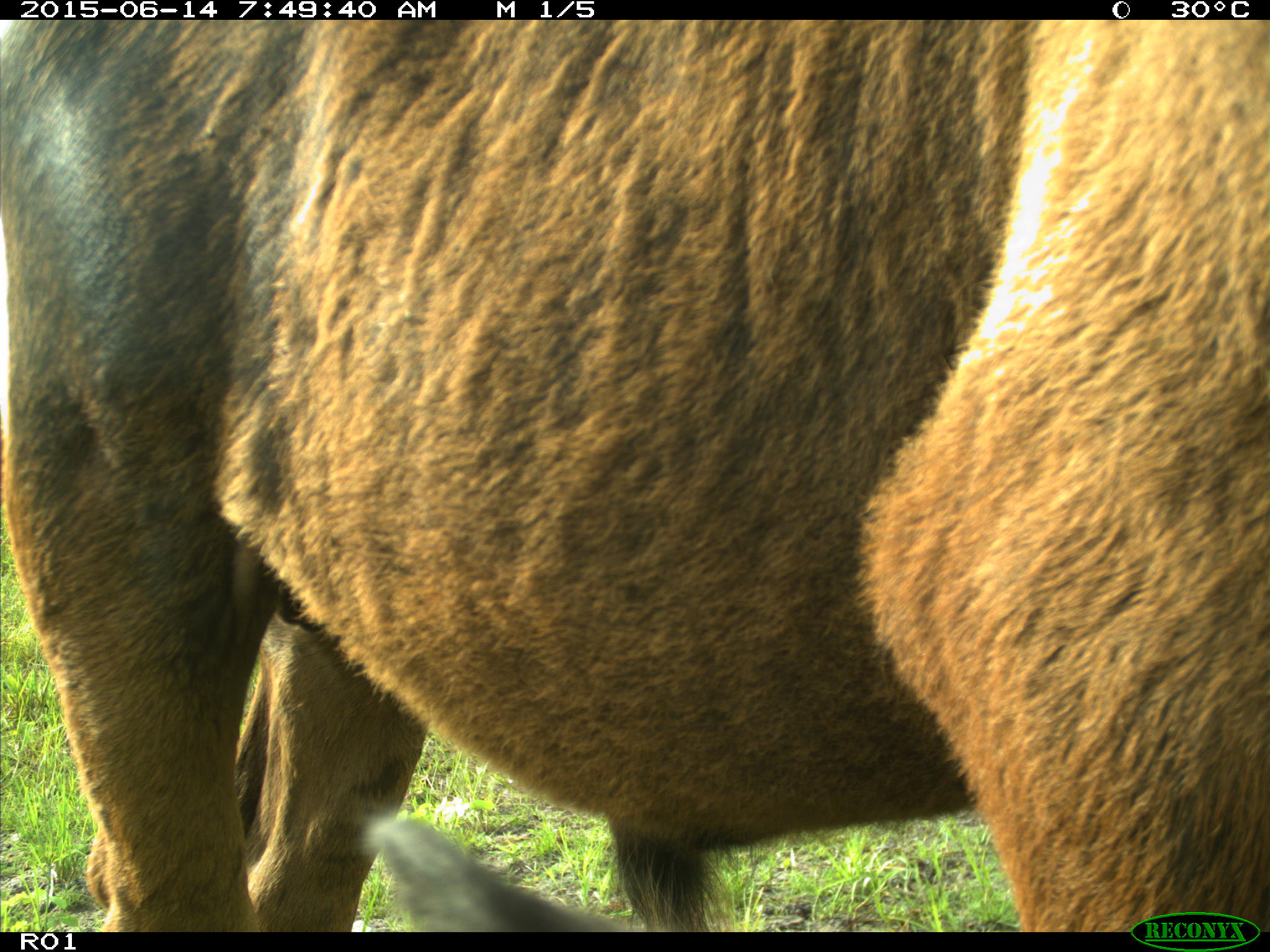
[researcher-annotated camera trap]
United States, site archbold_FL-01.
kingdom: Animalia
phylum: Chordata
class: Mammalia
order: Artiodactyla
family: Bovidae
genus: Bos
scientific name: Bos taurus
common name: domestic cow